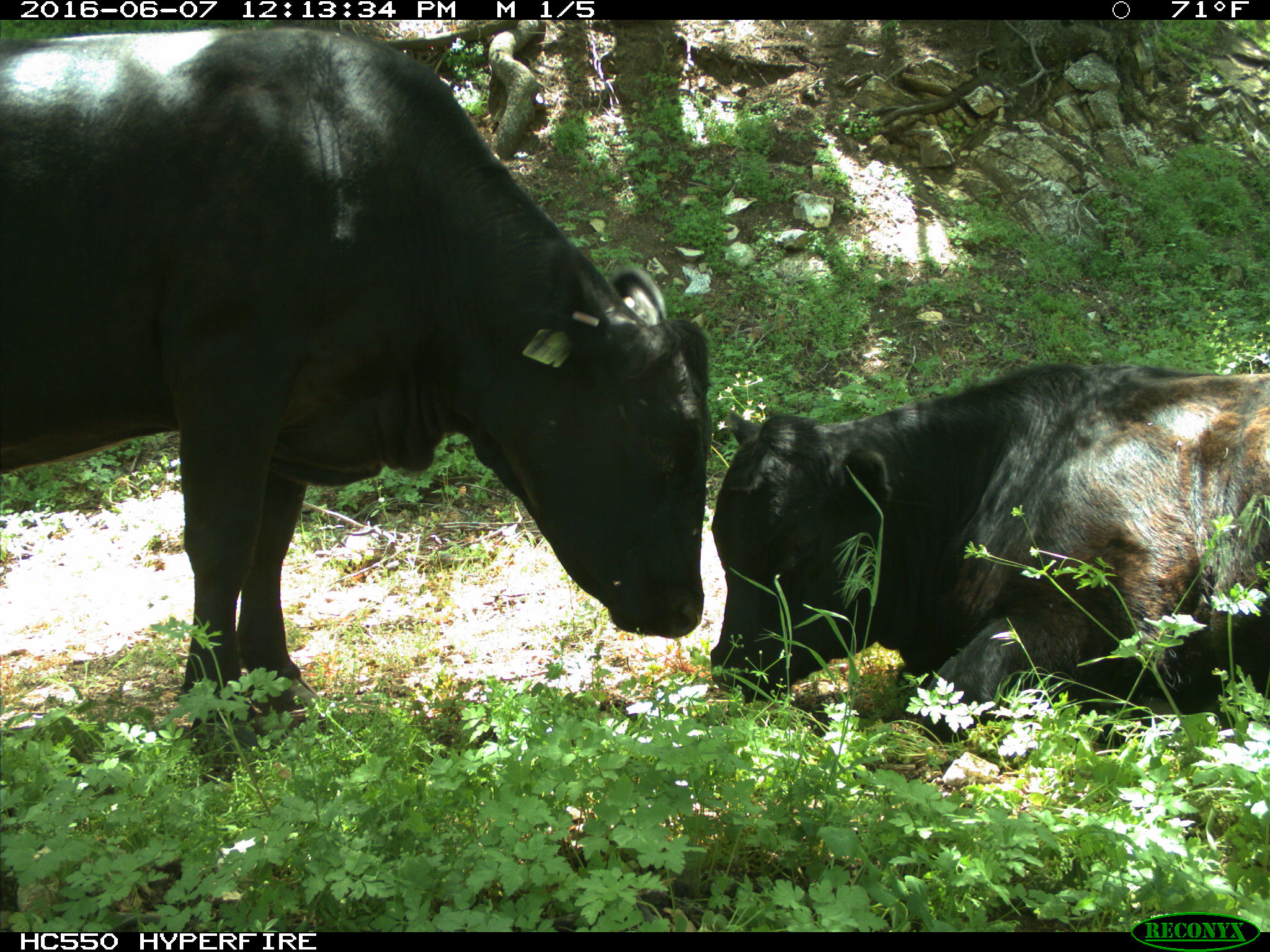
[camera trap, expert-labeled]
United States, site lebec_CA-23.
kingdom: Animalia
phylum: Chordata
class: Mammalia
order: Artiodactyla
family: Bovidae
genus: Bos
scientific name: Bos taurus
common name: domestic cow